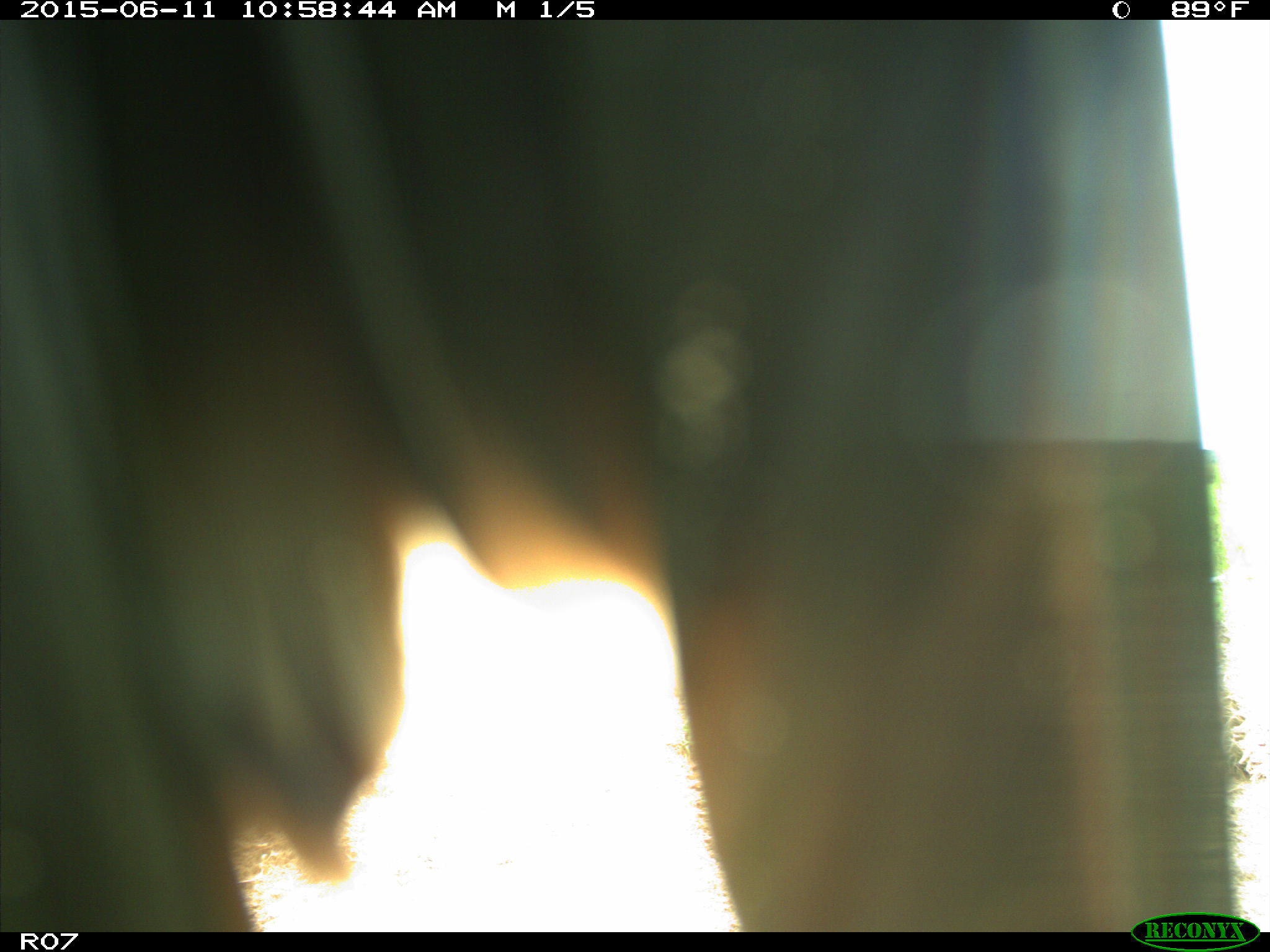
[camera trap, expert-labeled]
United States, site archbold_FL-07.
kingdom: Animalia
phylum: Chordata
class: Mammalia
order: Artiodactyla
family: Bovidae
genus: Bos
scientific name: Bos taurus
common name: domestic cow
Bos taurus (domestic cow).